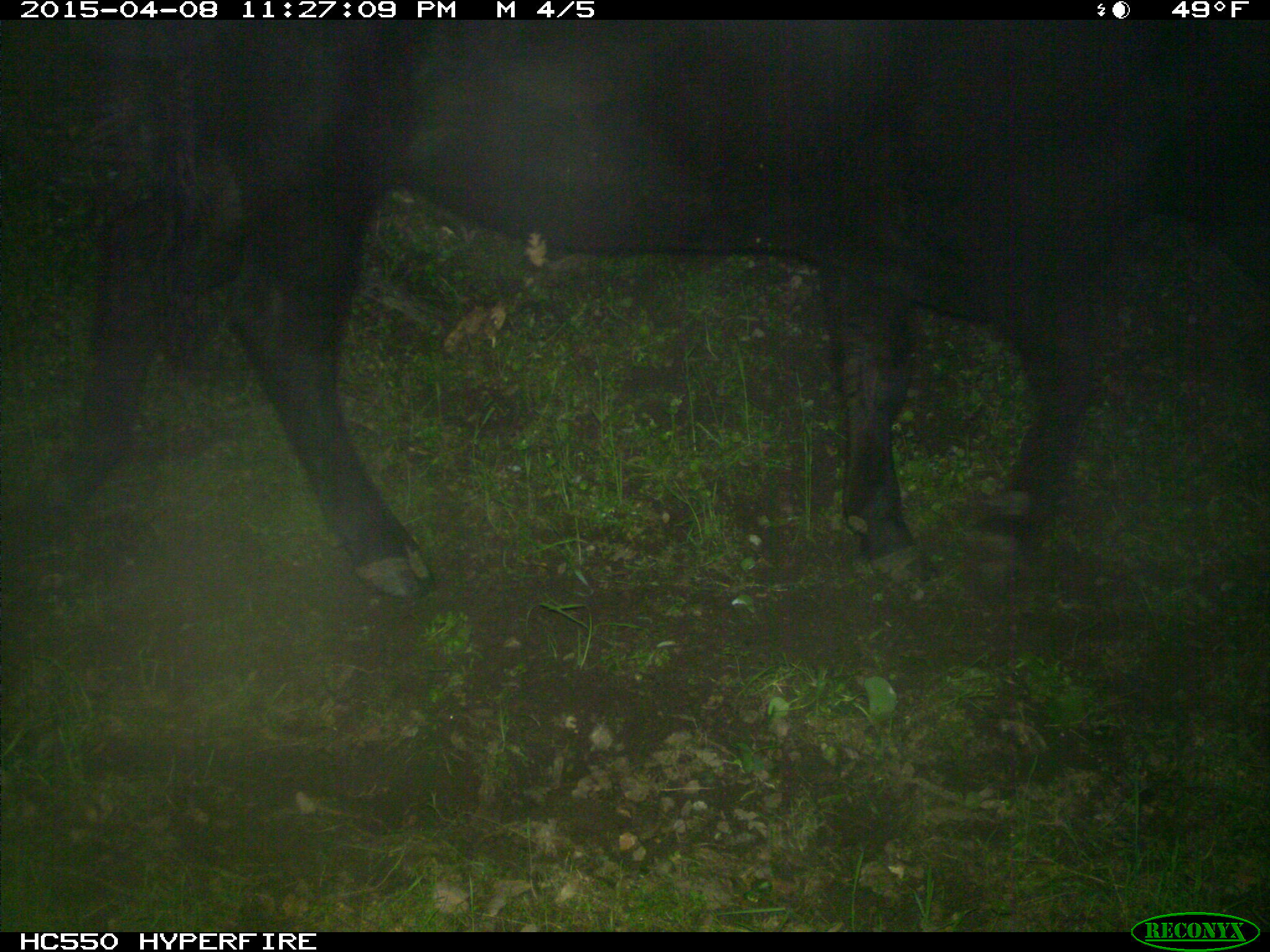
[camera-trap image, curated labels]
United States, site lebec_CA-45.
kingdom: Animalia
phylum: Chordata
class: Mammalia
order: Artiodactyla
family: Bovidae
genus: Bos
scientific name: Bos taurus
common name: domestic cow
Bos taurus (domestic cow).